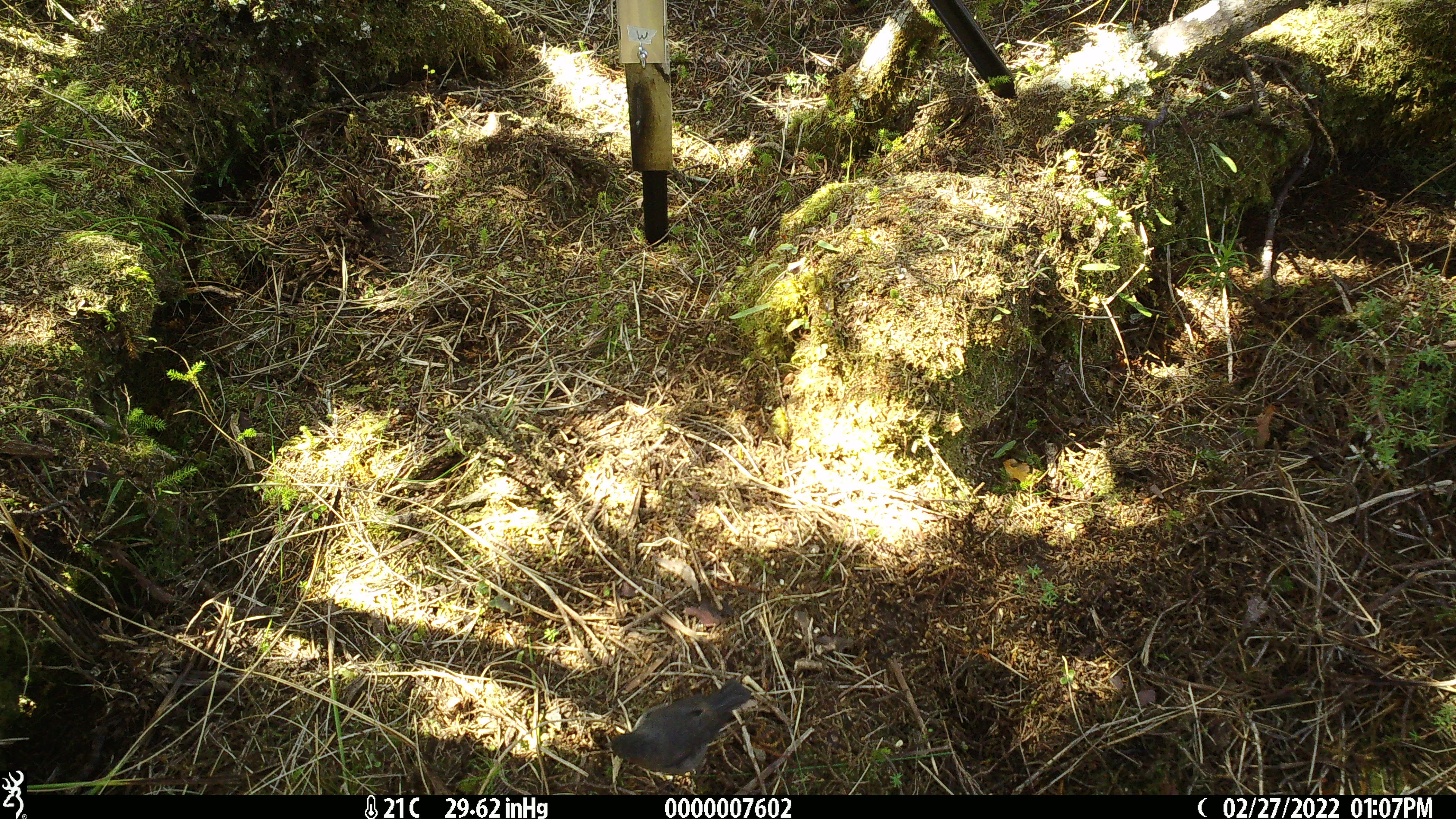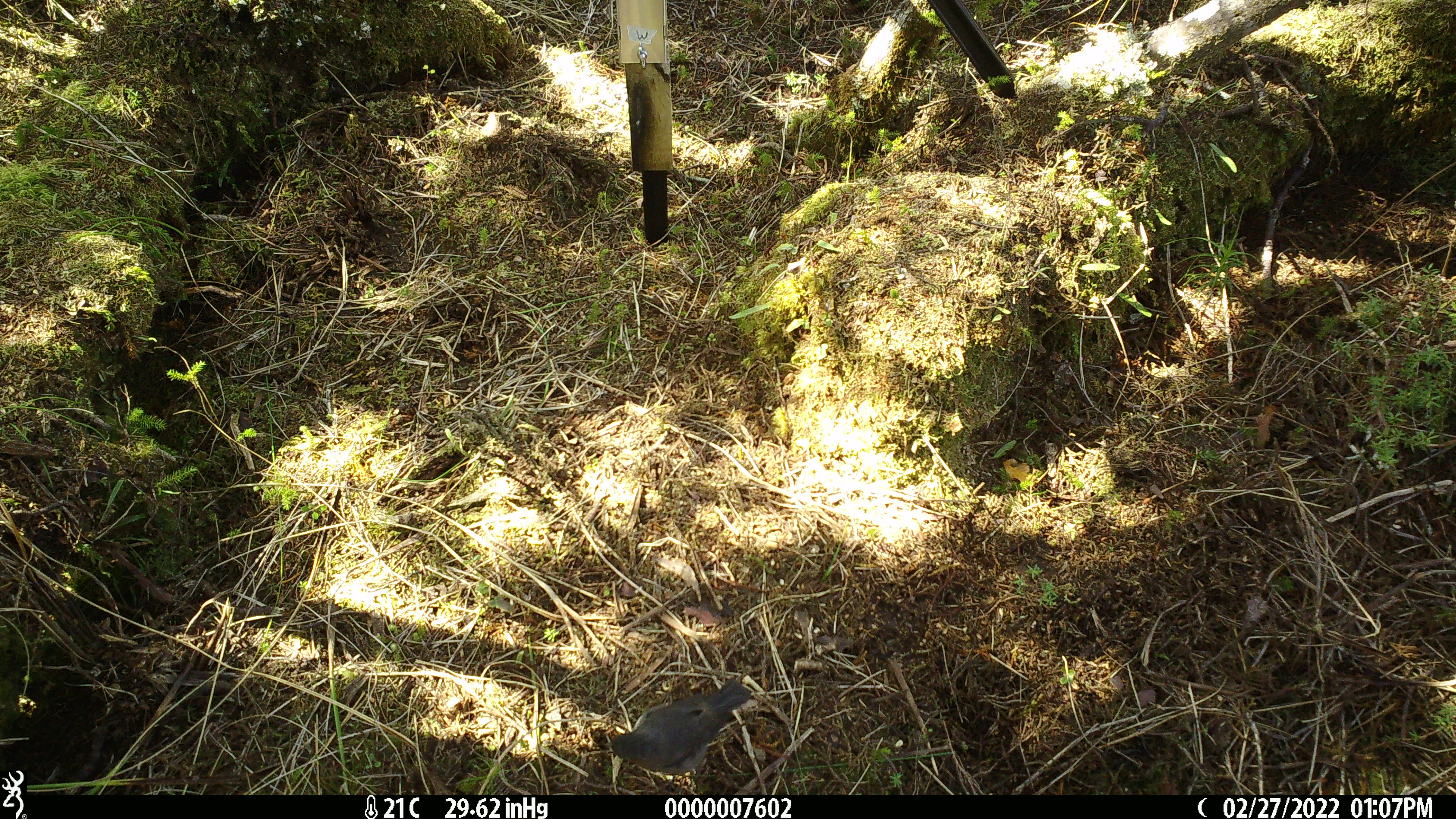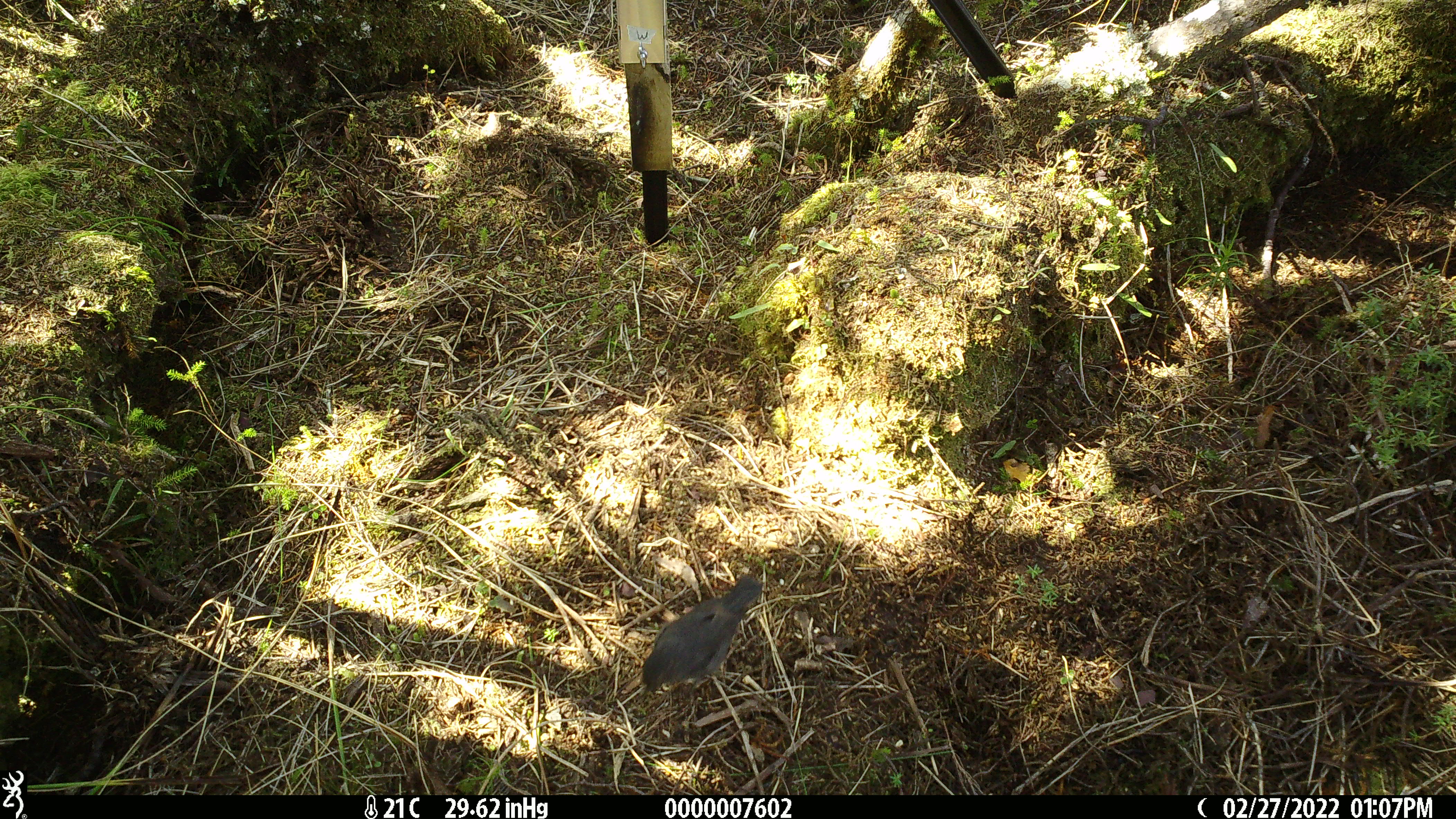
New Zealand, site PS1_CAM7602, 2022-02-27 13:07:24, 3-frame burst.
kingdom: Animalia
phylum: Chordata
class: Aves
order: Passeriformes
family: Petroicidae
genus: Petroica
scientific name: Petroica australis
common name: new zealand robin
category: robin